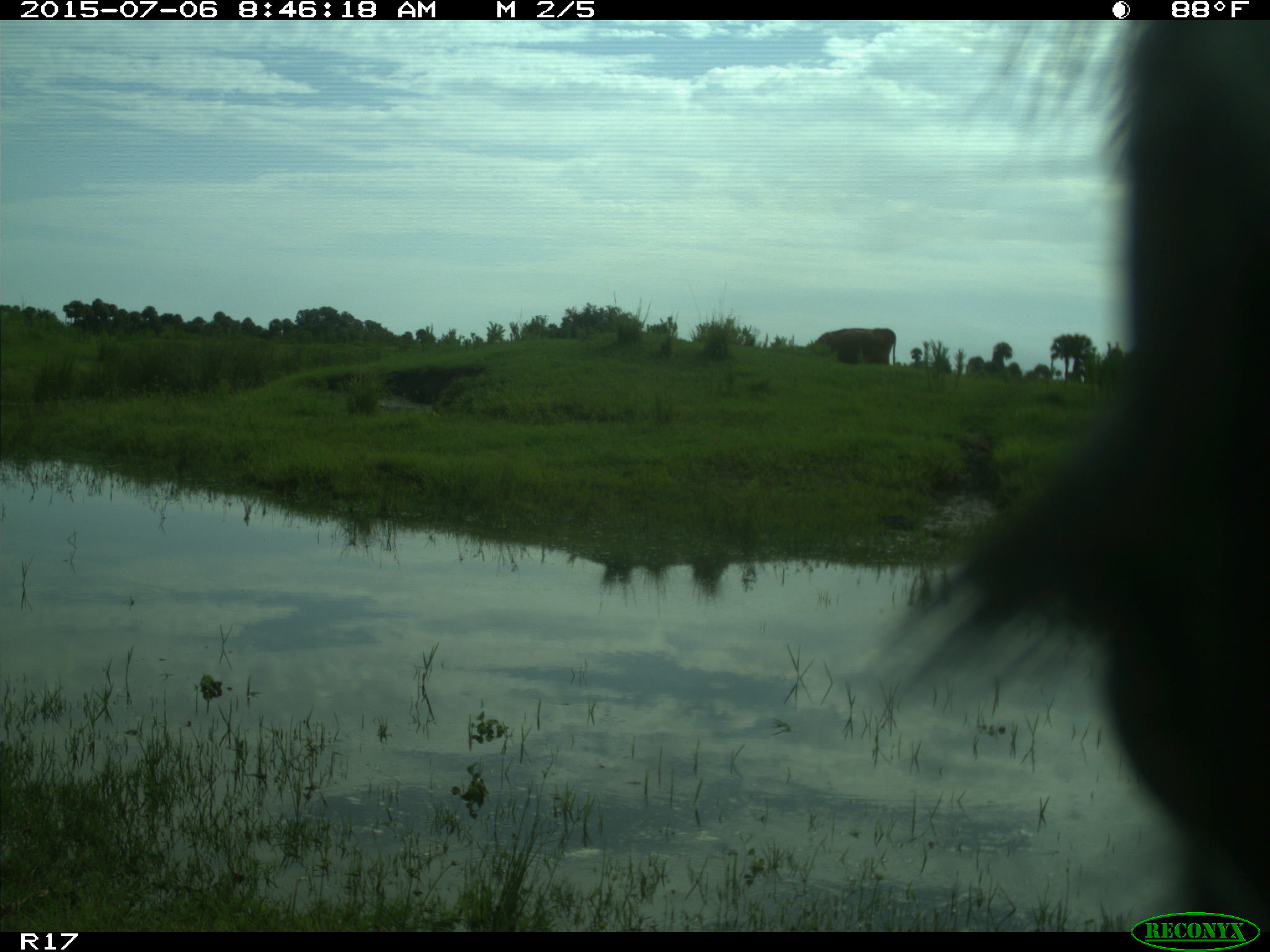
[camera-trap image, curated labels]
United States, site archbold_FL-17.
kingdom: Animalia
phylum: Chordata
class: Mammalia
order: Artiodactyla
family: Bovidae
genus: Bos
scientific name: Bos taurus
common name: domestic cow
Bos taurus (domestic cow).